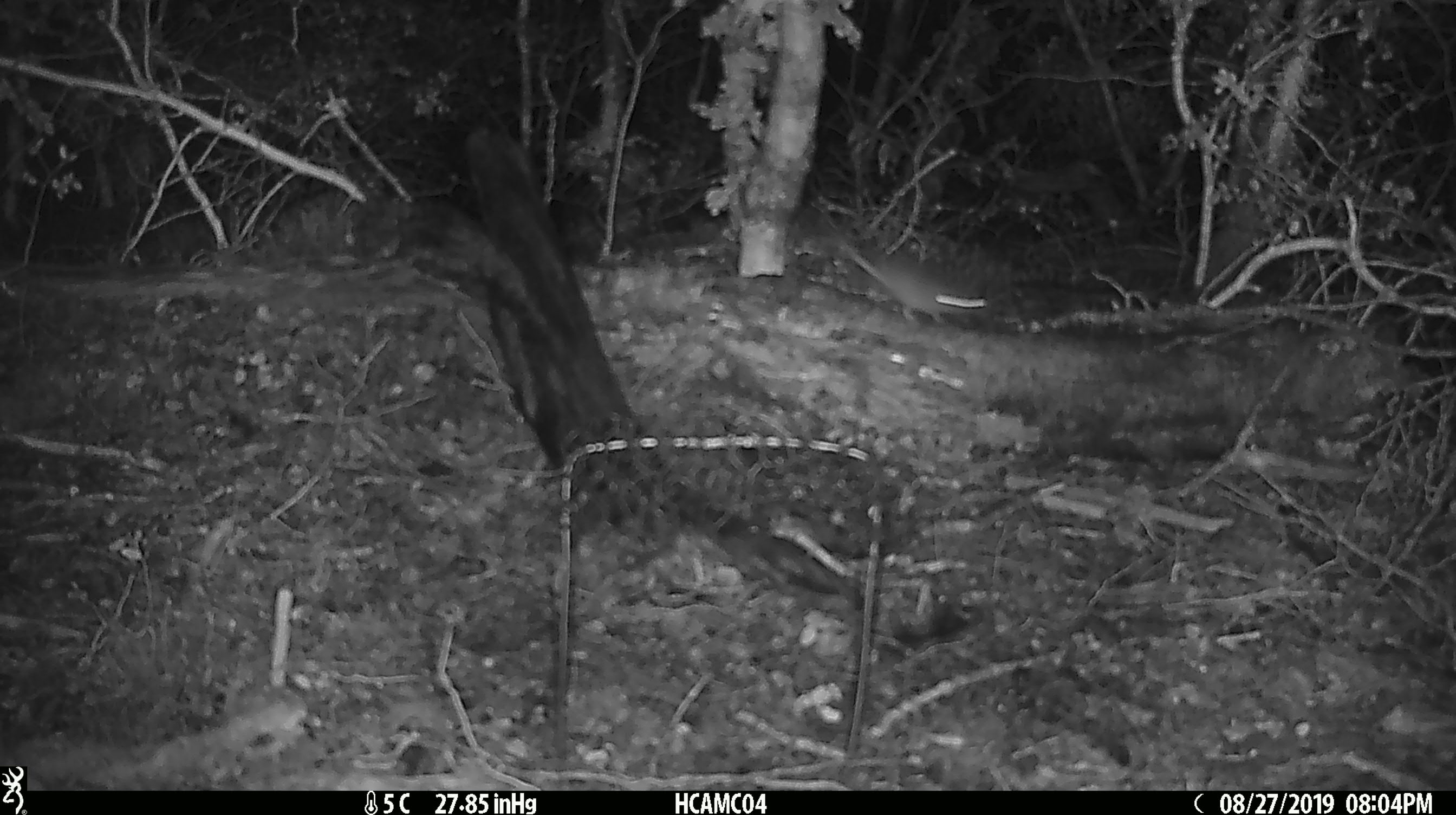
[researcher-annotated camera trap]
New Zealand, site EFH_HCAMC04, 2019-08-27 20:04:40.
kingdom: Animalia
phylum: Chordata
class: Mammalia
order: Rodentia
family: Muridae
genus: Mus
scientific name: Mus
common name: mouse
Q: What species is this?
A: Mouse (Mus).